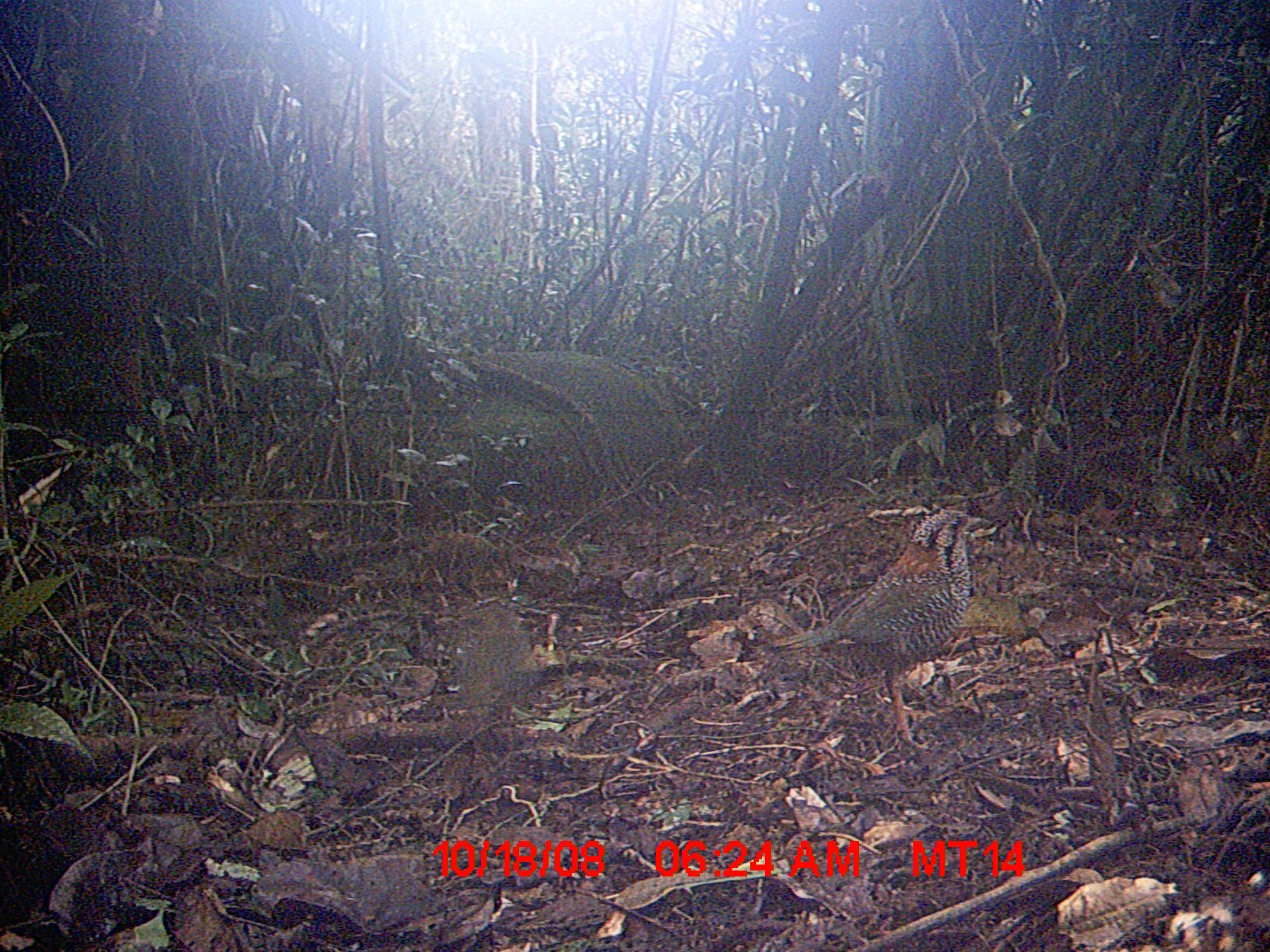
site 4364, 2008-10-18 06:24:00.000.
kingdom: Animalia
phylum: Chordata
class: Aves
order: Coraciiformes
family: Brachypteraciidae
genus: Brachypteracias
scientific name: Brachypteracias squamiger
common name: scaly ground-roller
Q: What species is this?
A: Brachypteracias squamiger (scaly ground-roller).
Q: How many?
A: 2.